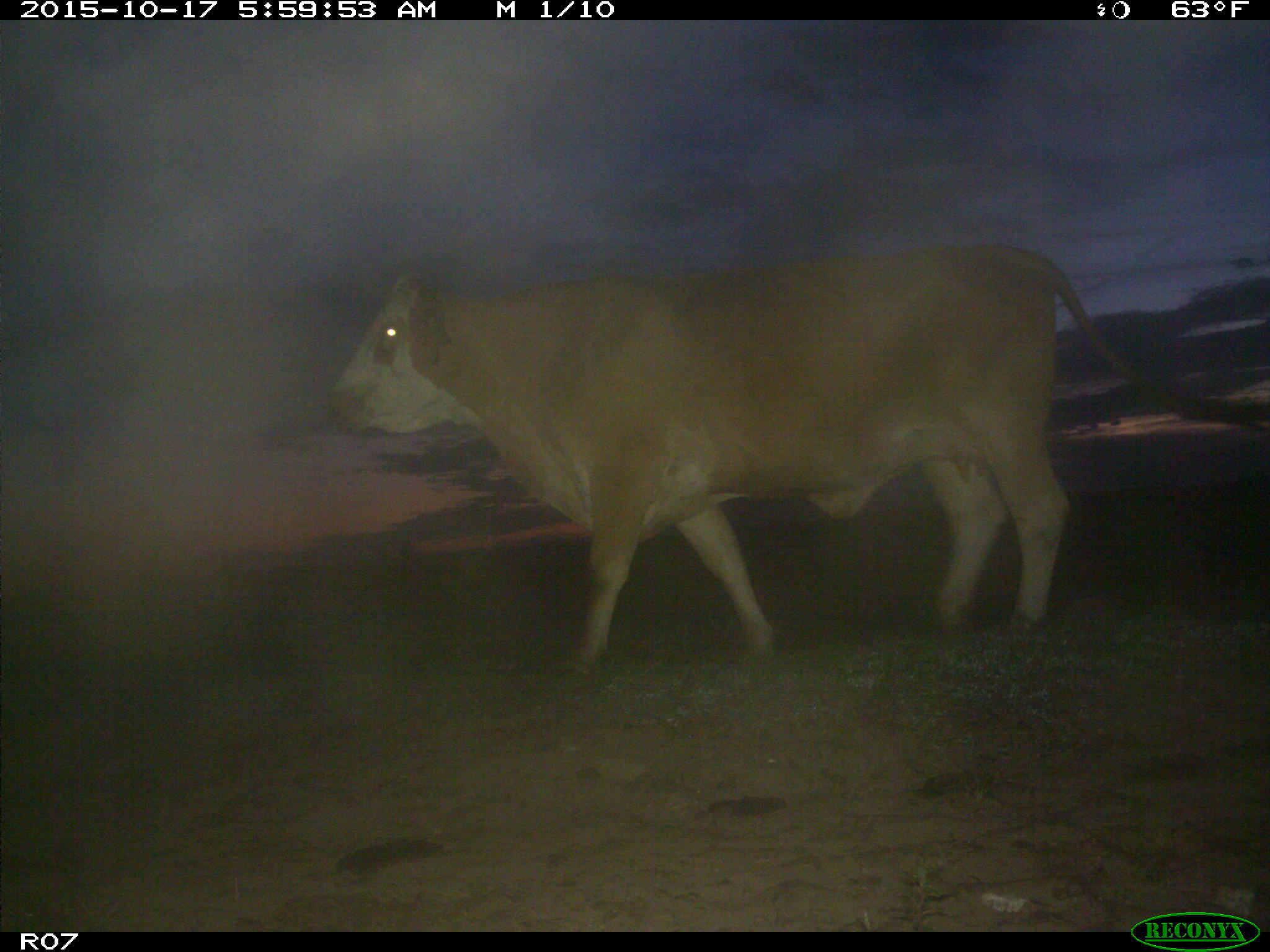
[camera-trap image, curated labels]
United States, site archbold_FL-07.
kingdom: Animalia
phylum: Chordata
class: Mammalia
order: Artiodactyla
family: Bovidae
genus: Bos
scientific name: Bos taurus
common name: domestic cow